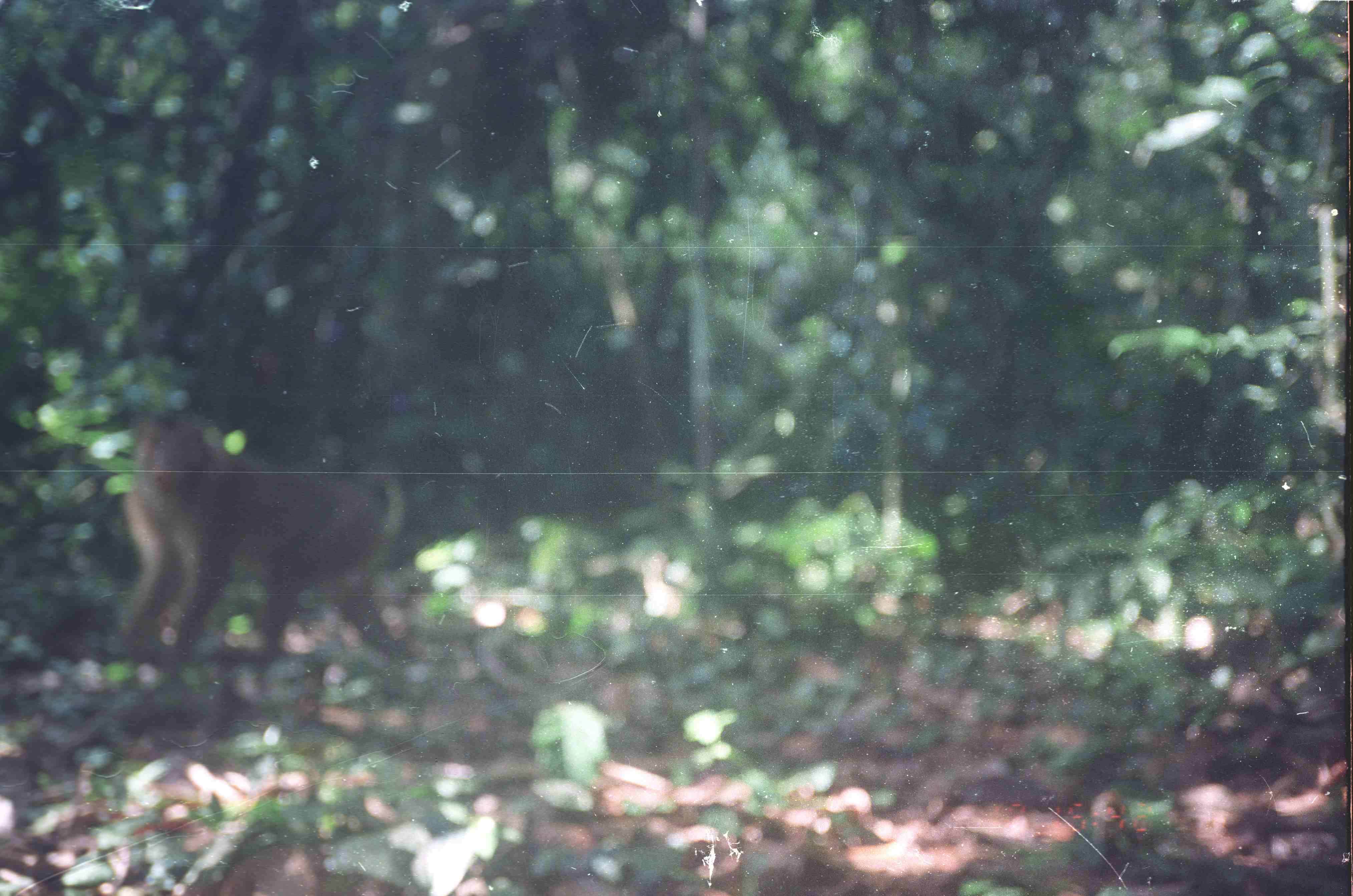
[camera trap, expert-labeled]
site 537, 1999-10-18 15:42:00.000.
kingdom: Animalia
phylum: Chordata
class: Mammalia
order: Primates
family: Cercopithecidae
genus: Macaca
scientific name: Macaca nemestrina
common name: southern pig-tailed macaque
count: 1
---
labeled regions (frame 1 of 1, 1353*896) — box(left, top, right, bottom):
macaca nemestrina: box(115, 408, 422, 675)